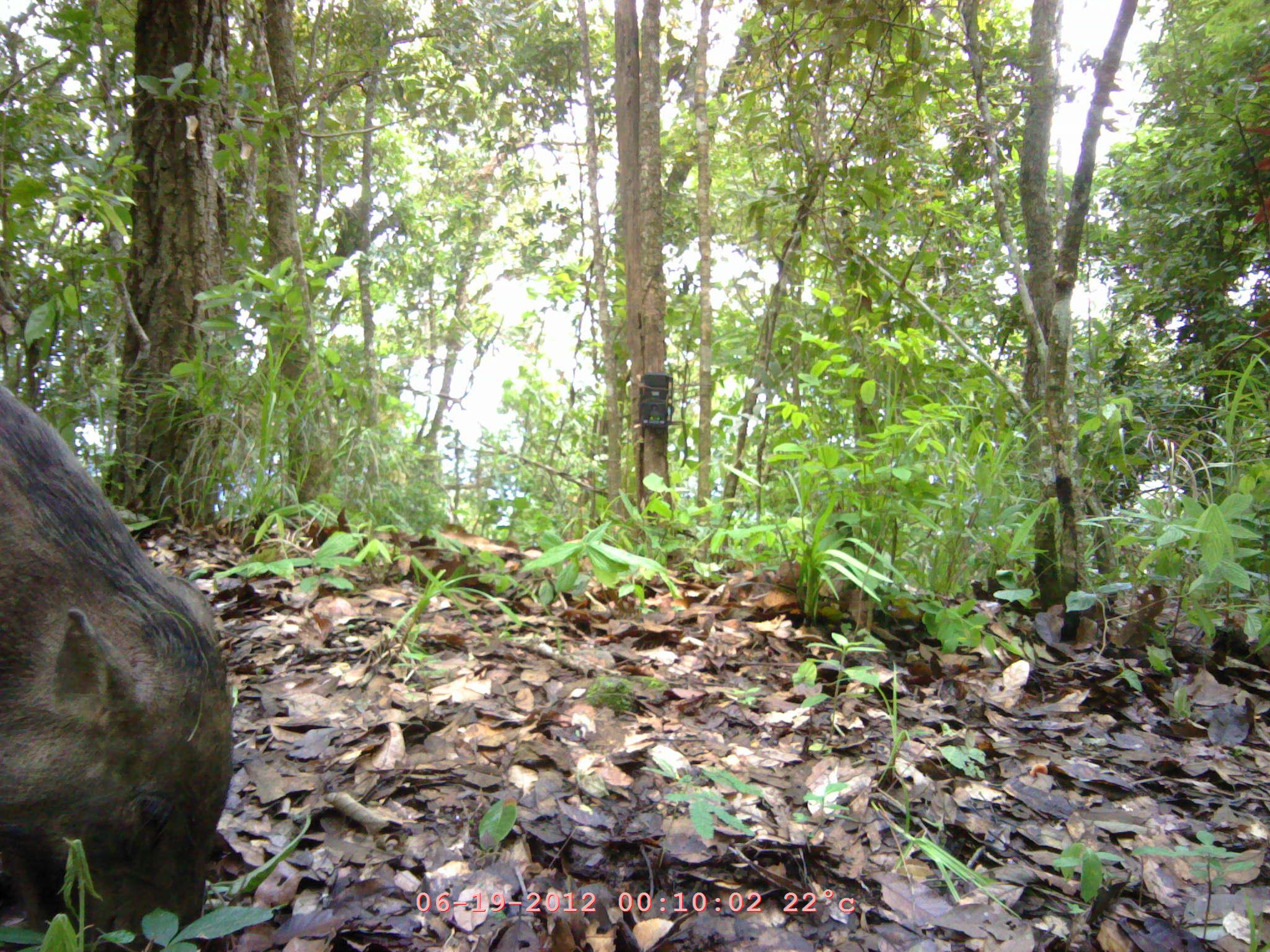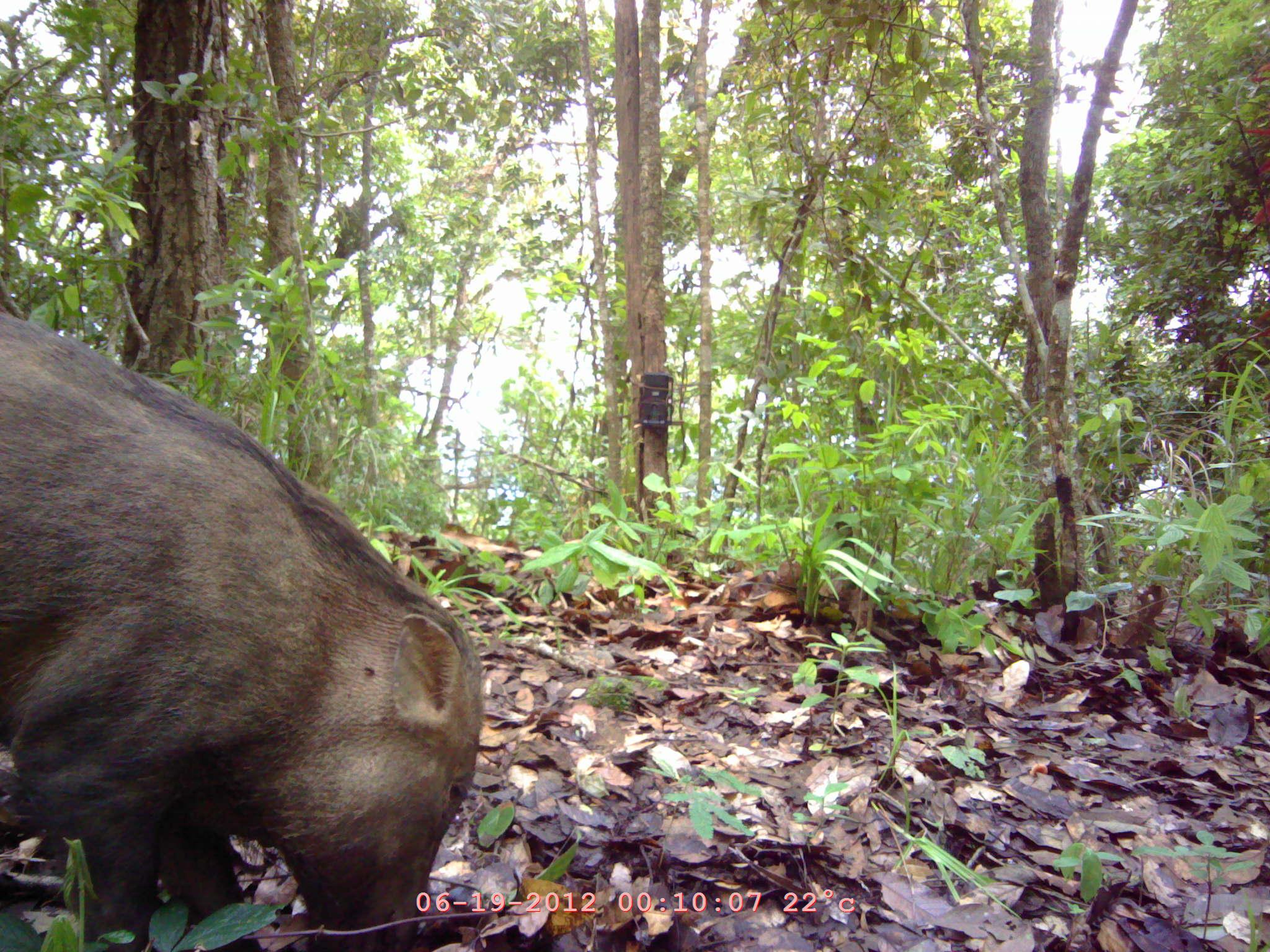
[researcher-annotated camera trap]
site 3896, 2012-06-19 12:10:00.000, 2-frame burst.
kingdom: Animalia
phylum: Chordata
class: Mammalia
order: Artiodactyla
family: Suidae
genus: Sus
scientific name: Sus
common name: pigs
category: sus sp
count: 1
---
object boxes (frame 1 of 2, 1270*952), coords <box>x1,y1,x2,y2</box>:
sus sp: <box>0,380,227,947</box>